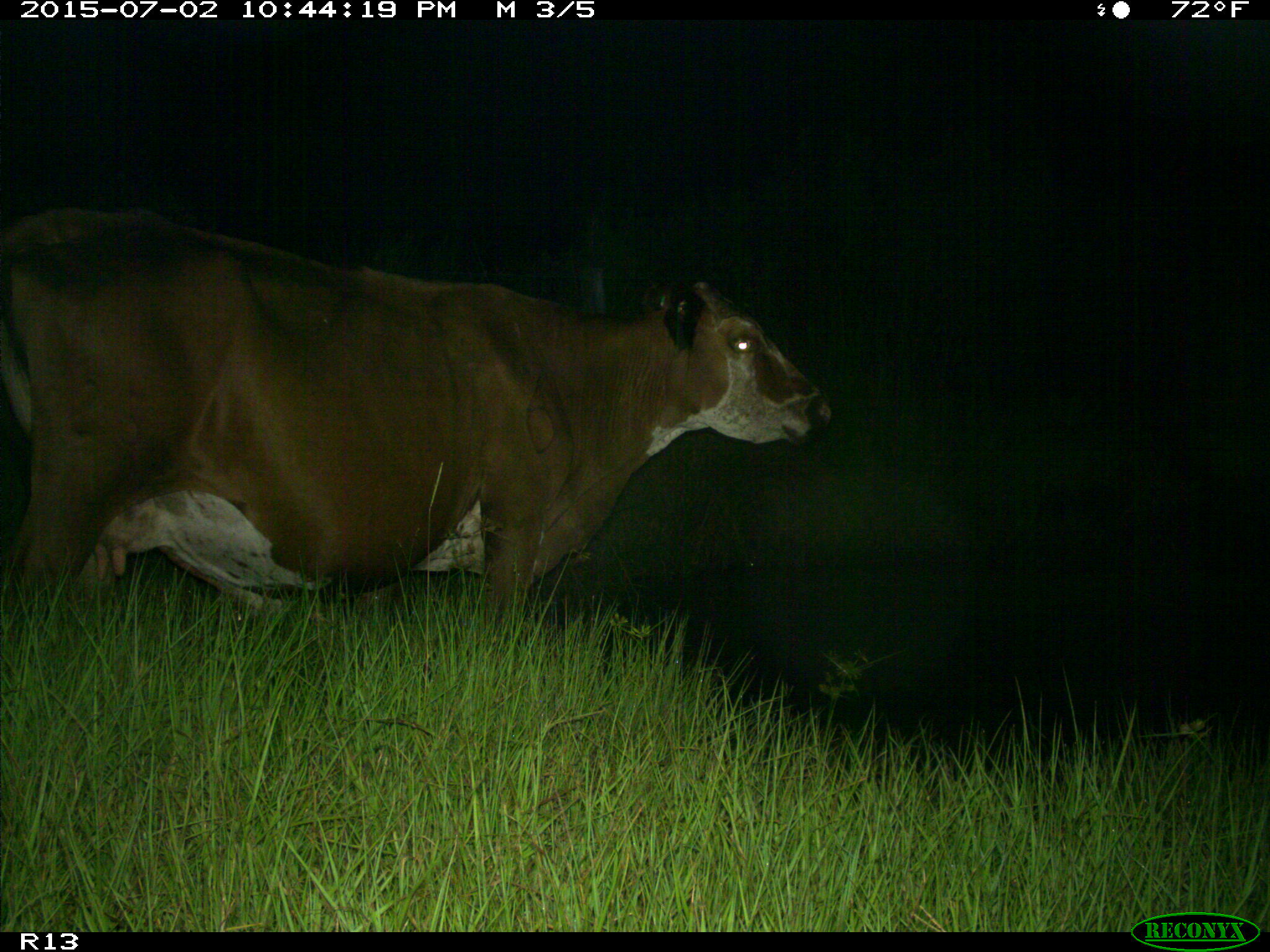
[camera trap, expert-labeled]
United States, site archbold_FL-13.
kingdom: Animalia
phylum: Chordata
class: Mammalia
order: Artiodactyla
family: Bovidae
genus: Bos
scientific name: Bos taurus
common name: domestic cow